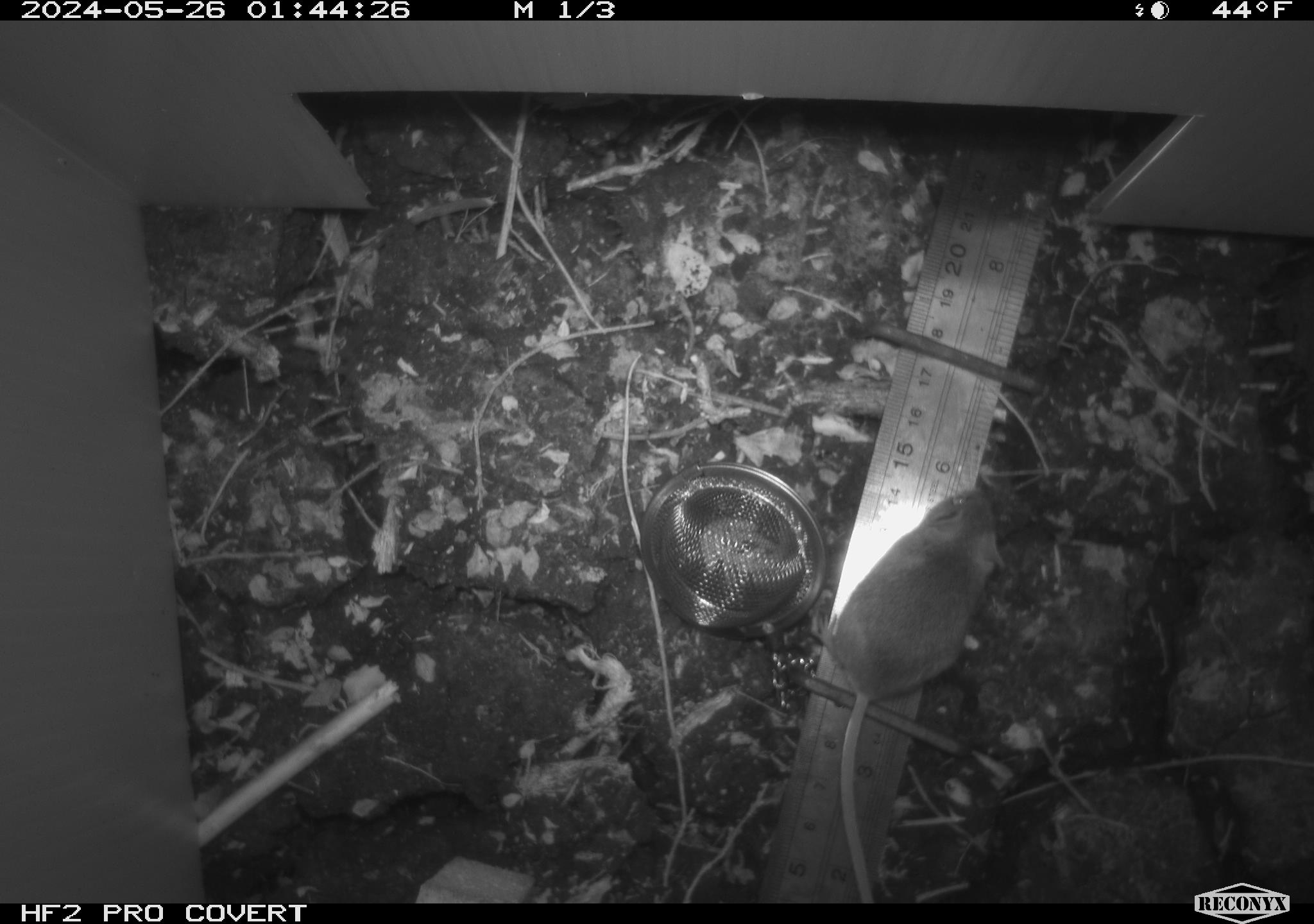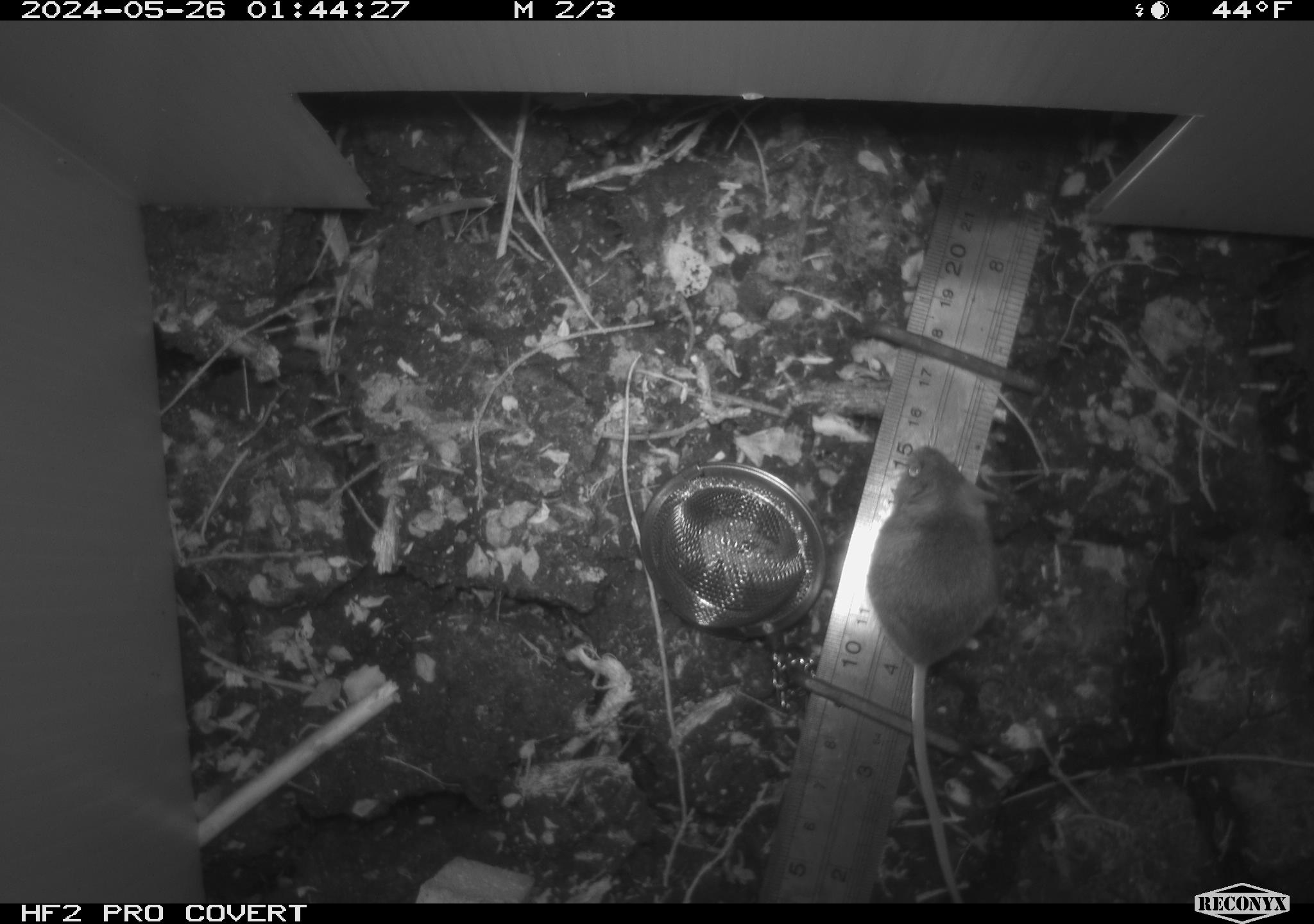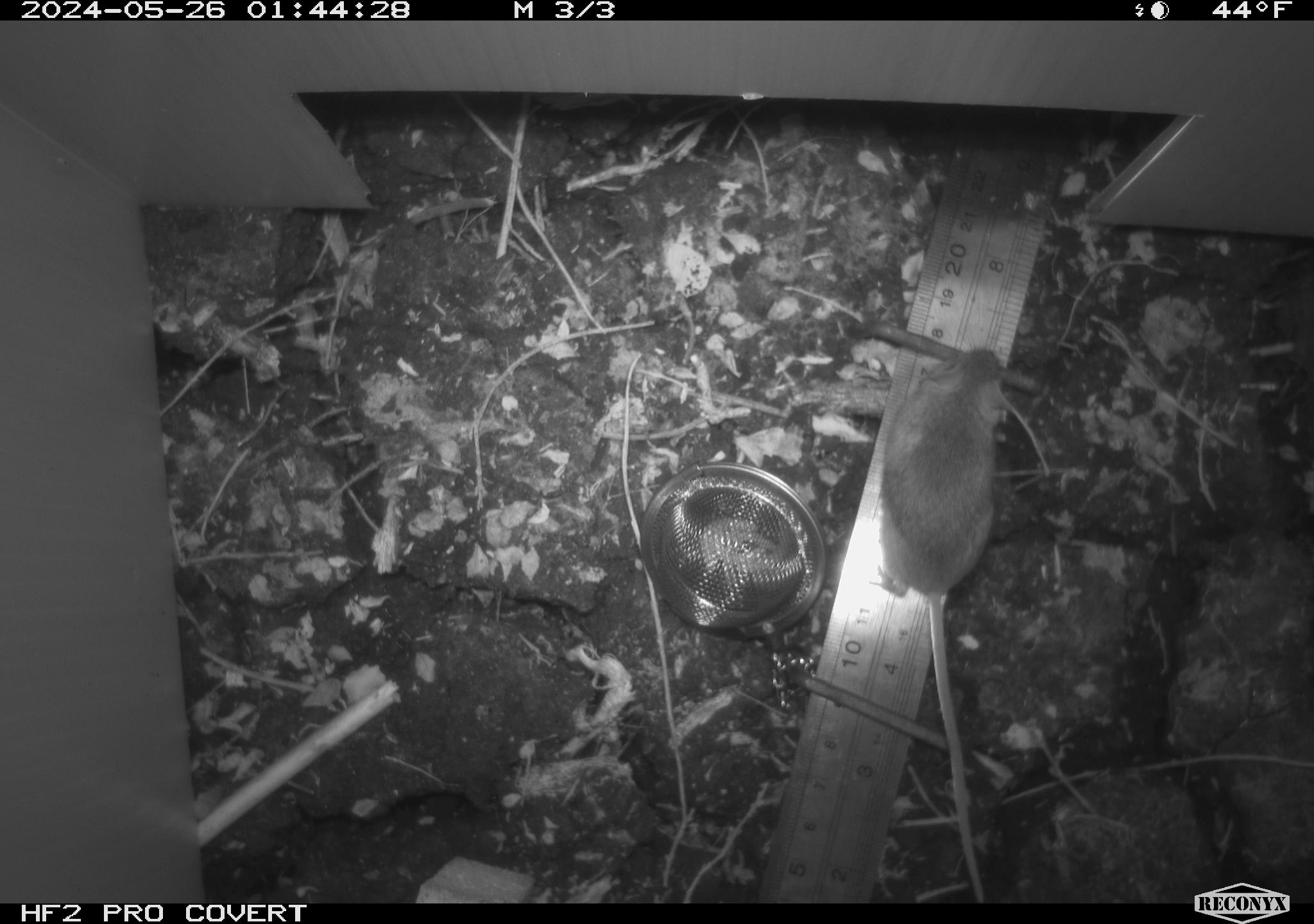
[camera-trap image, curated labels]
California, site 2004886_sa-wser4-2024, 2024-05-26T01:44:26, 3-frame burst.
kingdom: Animalia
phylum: Chordata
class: Mammalia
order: Rodentia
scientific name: Rodentia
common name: mouse species